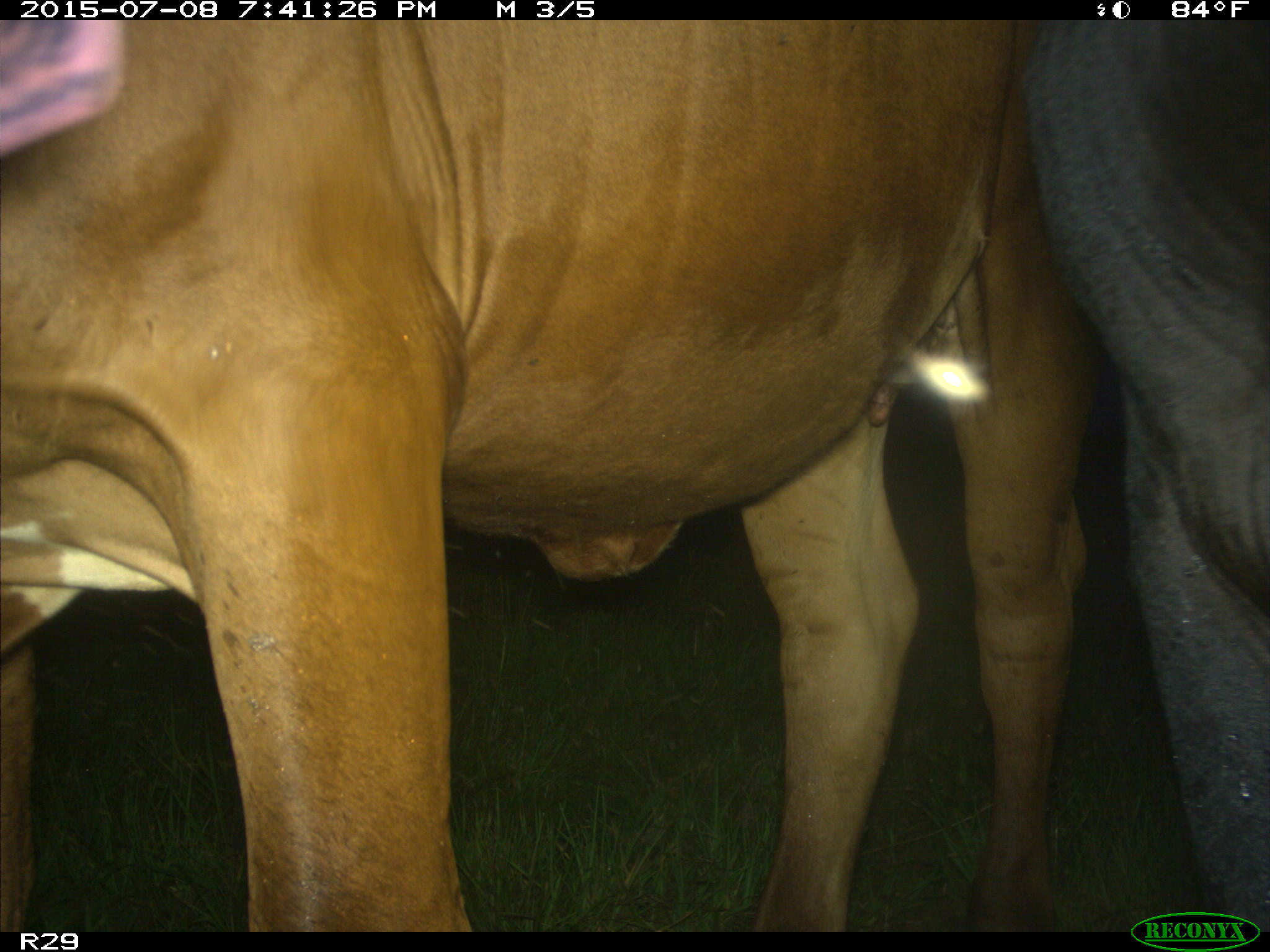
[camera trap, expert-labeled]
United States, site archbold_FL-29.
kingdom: Animalia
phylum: Chordata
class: Mammalia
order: Artiodactyla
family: Bovidae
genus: Bos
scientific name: Bos taurus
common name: domestic cow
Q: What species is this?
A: Bos taurus (domestic cow).